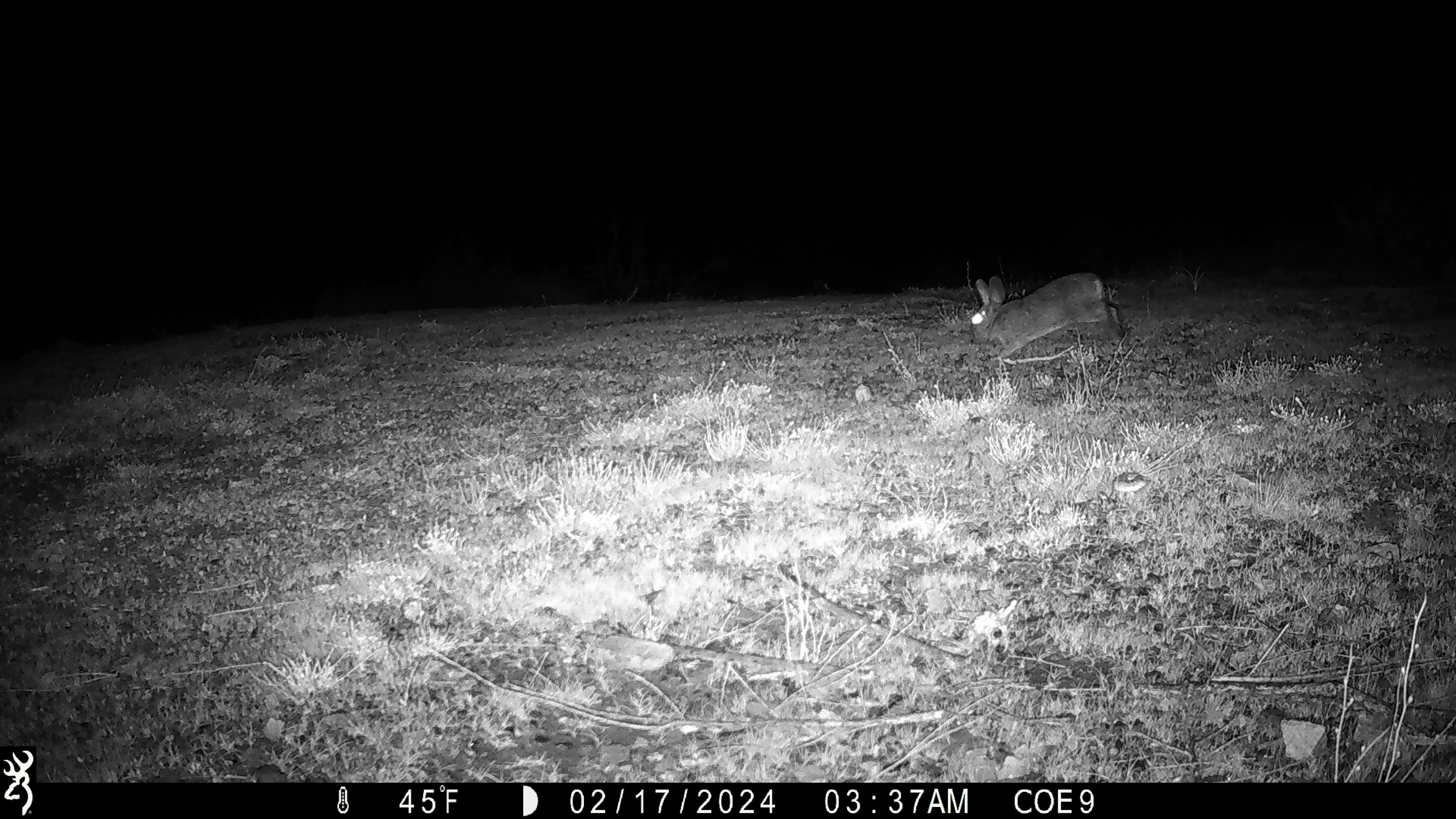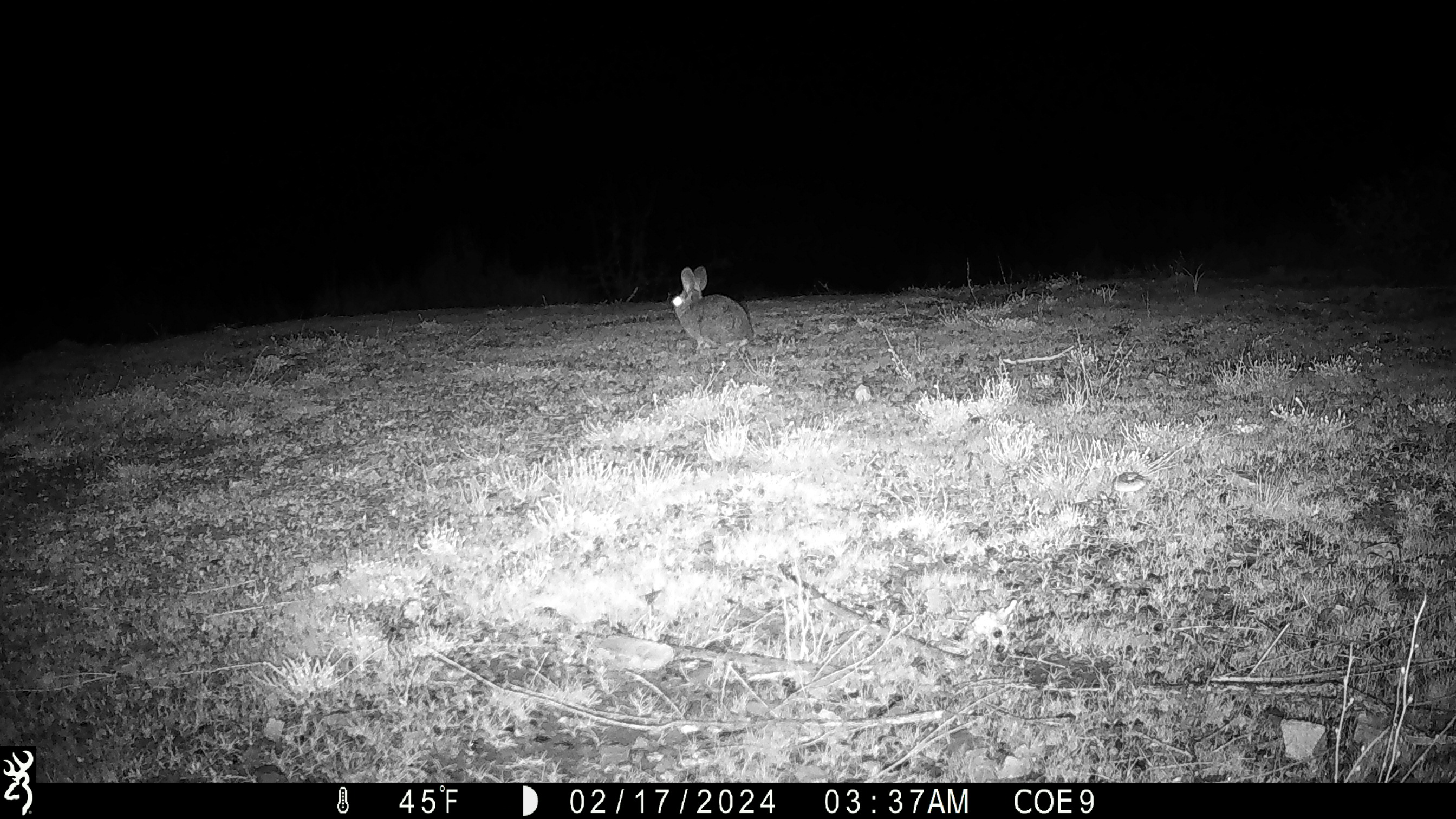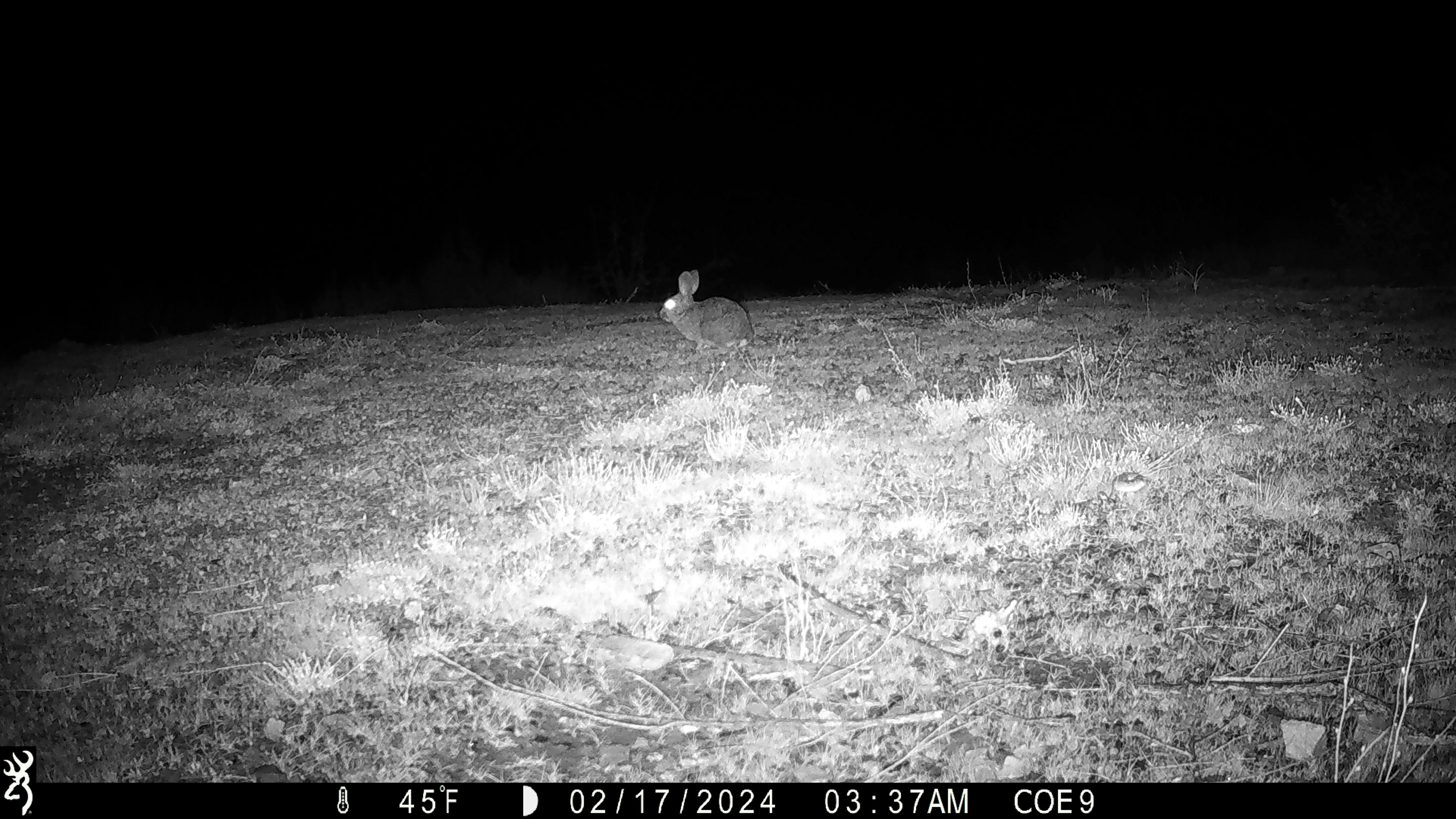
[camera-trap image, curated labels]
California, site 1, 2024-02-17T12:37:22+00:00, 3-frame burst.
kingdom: Animalia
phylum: Chordata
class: Mammalia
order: Lagomorpha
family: Leporidae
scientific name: Leporidae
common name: rabbit